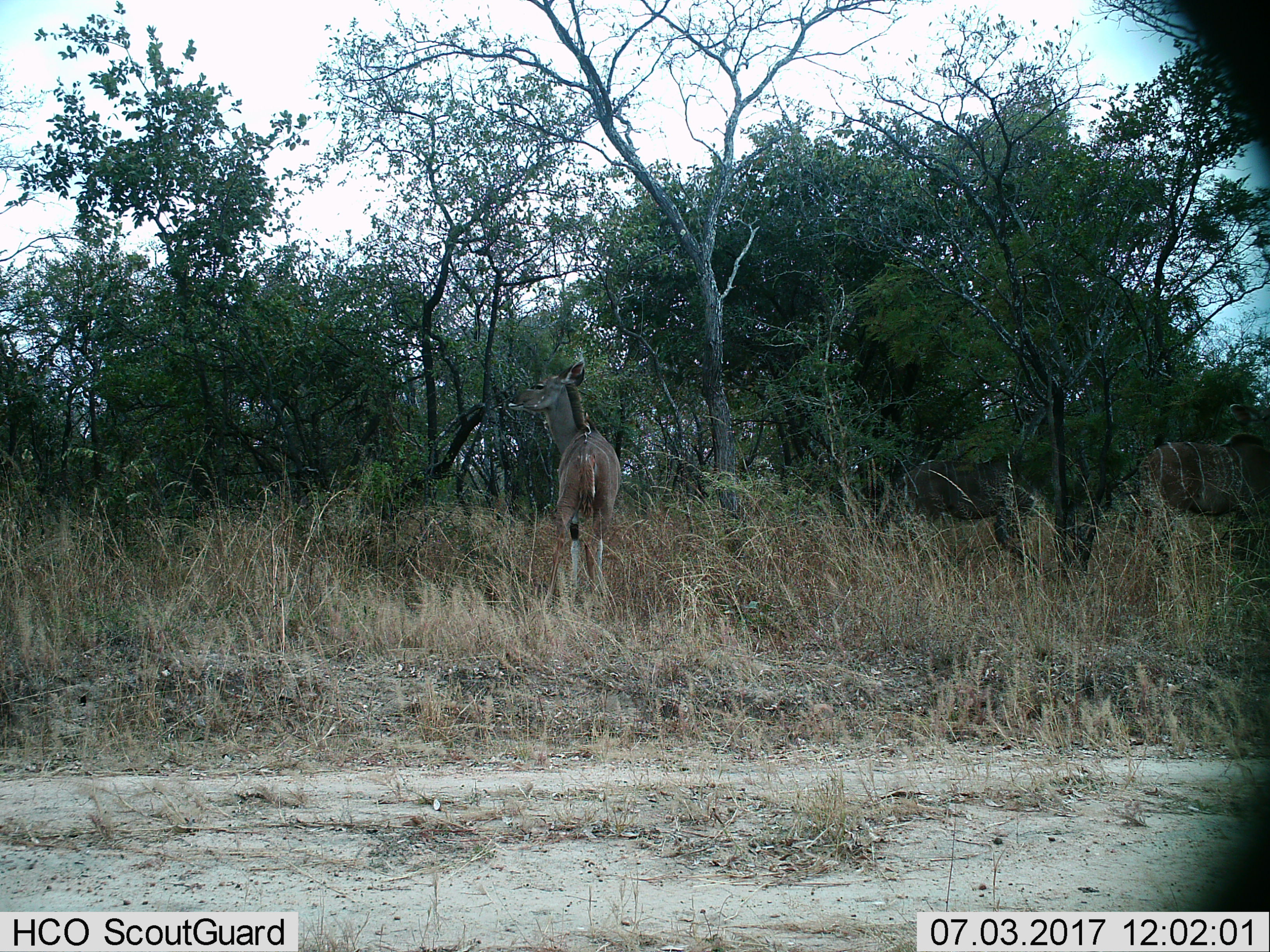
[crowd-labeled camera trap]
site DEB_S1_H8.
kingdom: Animalia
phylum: Chordata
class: Mammalia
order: Artiodactyla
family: Bovidae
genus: Tragelaphus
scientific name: Tragelaphus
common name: kudu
Kudu (Tragelaphus), count 1. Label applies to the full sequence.